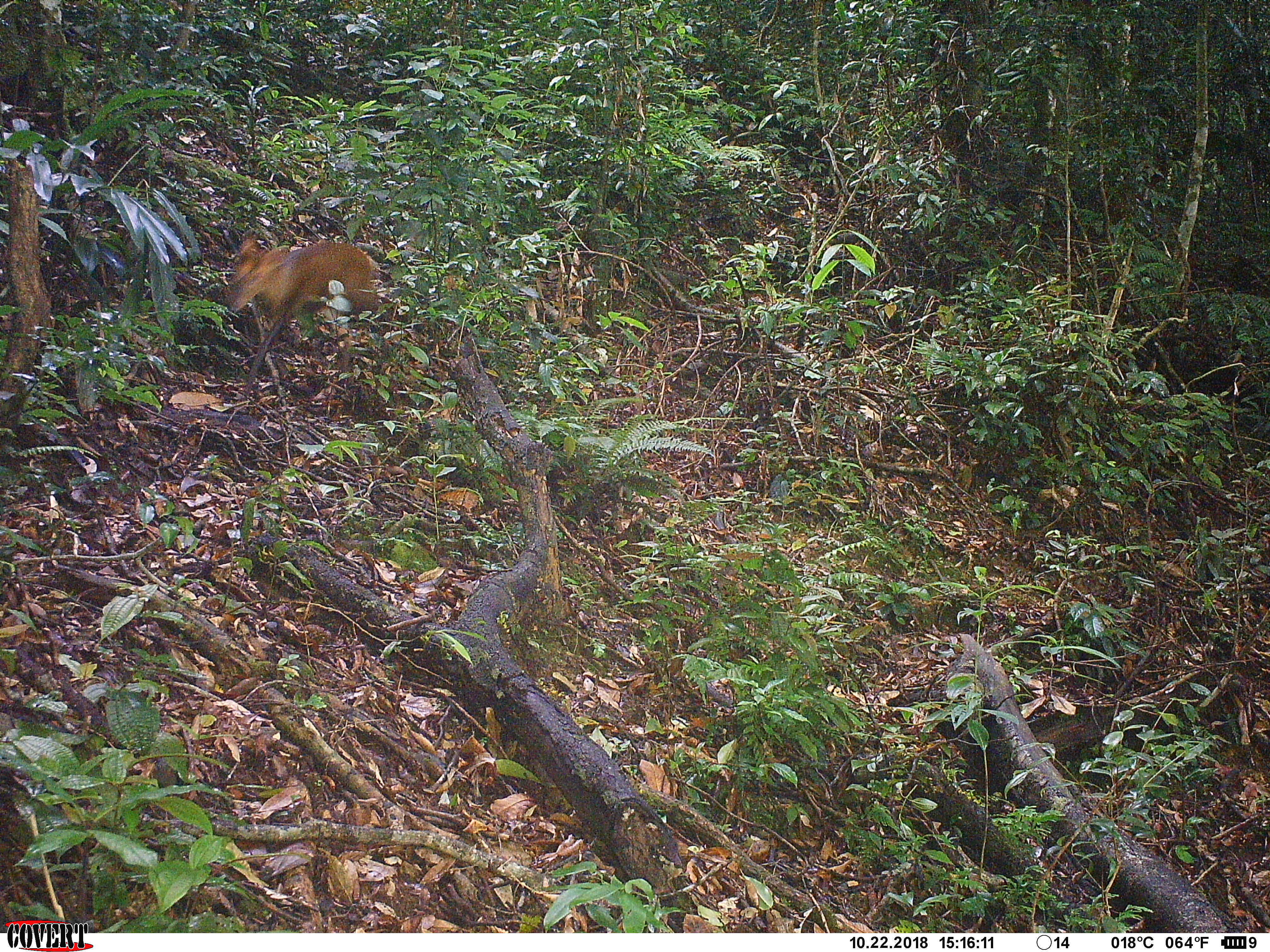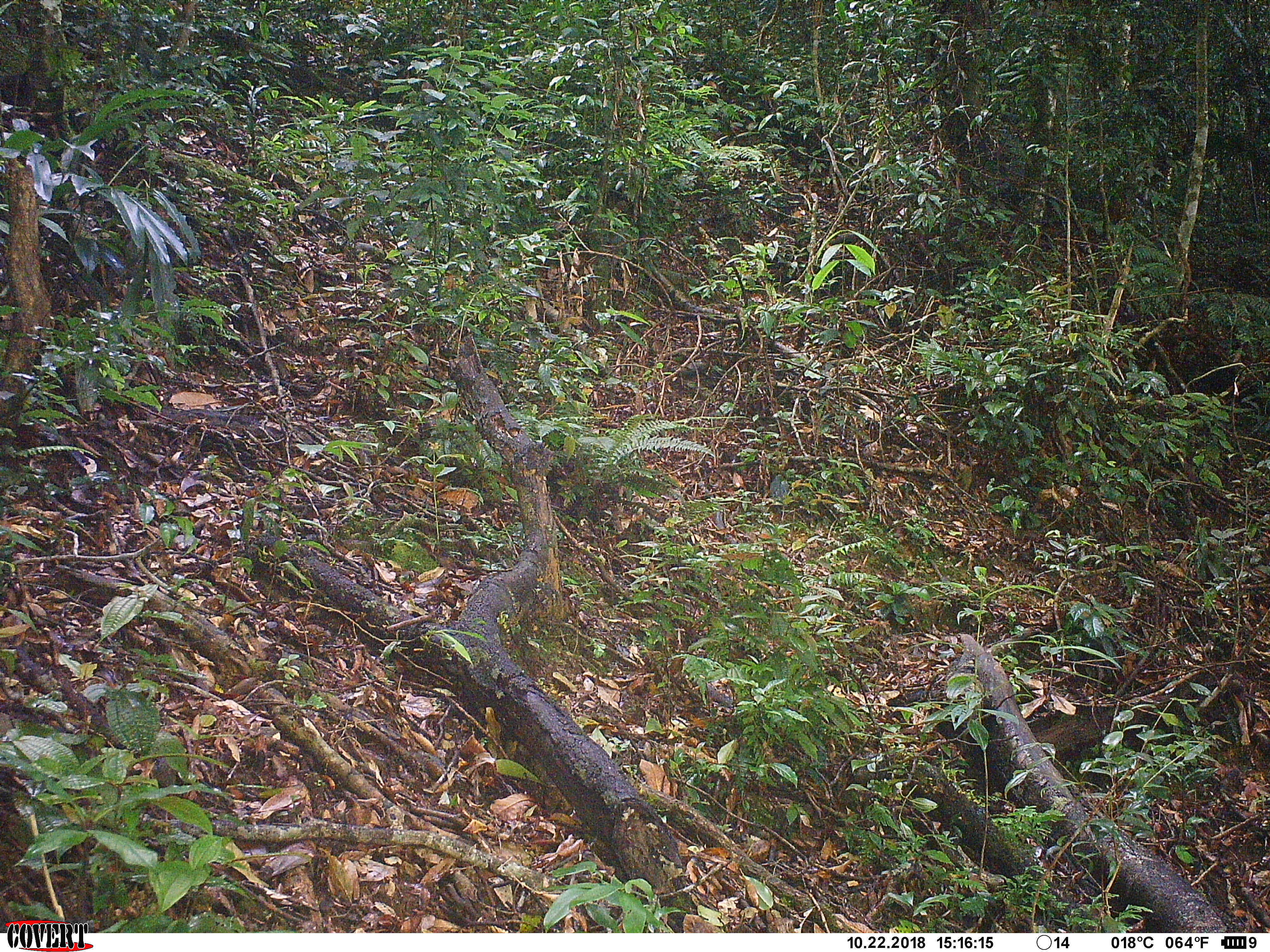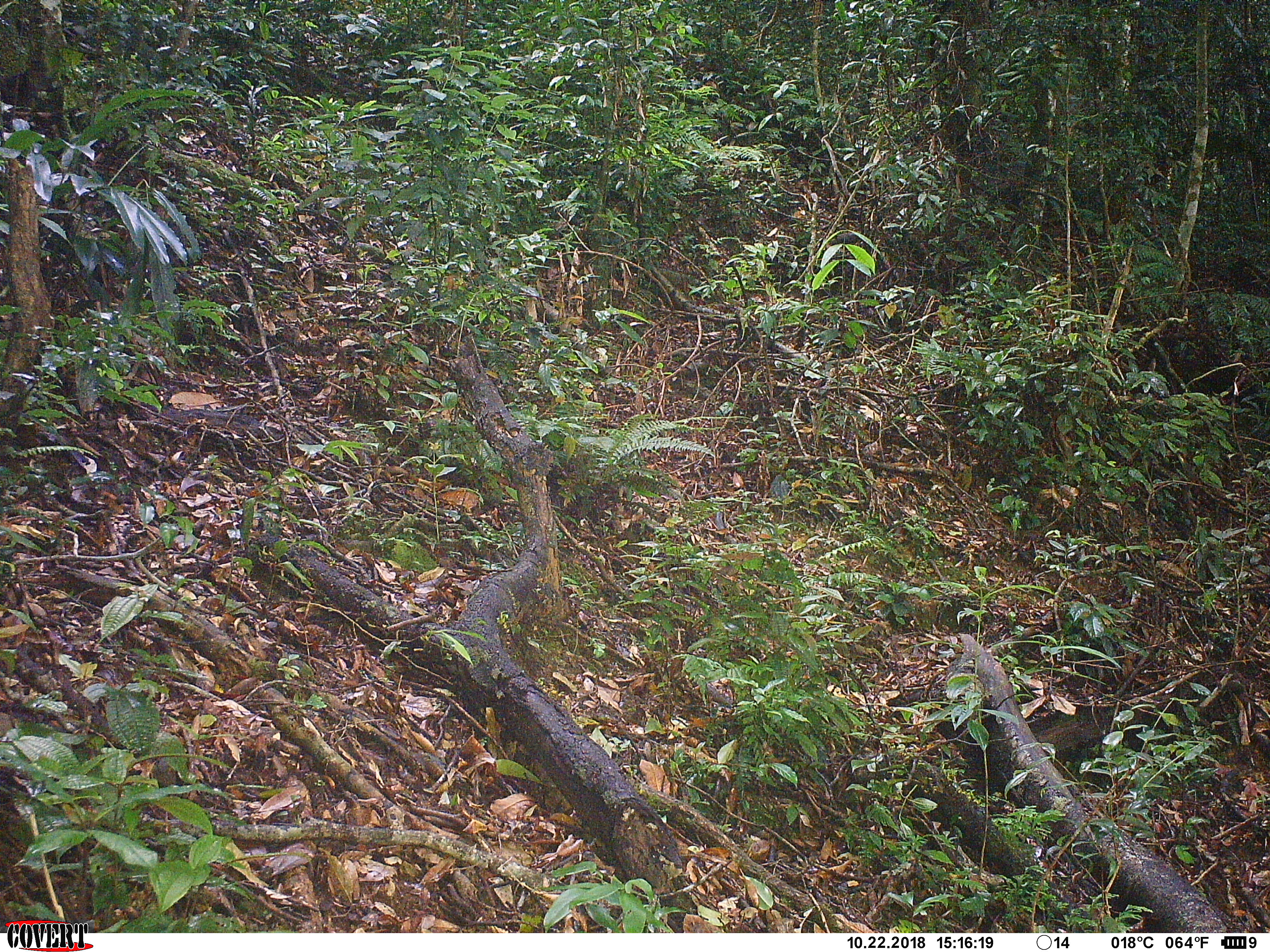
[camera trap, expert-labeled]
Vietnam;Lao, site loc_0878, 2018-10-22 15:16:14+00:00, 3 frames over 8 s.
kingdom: Animalia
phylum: Chordata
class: Mammalia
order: Artiodactyla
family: Cervidae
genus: Muntiacus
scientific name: Muntiacus rooseveltorum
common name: roosevelt's muntjac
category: roosevelts muntjac group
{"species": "roosevelts muntjac group (roosevelt's muntjac) (Muntiacus rooseveltorum)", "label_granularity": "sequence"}